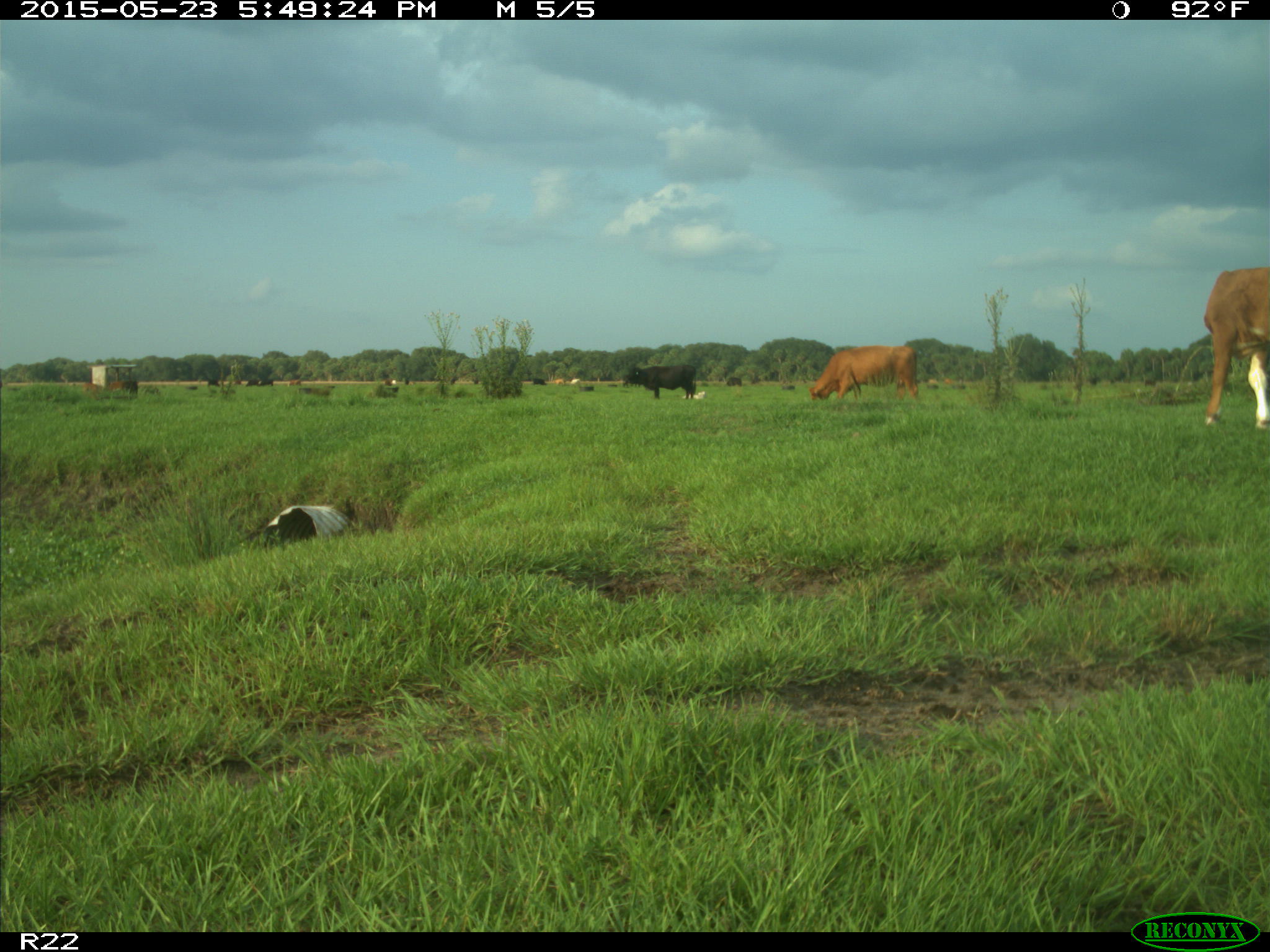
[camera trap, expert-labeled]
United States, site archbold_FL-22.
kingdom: Animalia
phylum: Chordata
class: Mammalia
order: Artiodactyla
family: Bovidae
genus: Bos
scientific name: Bos taurus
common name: domestic cow